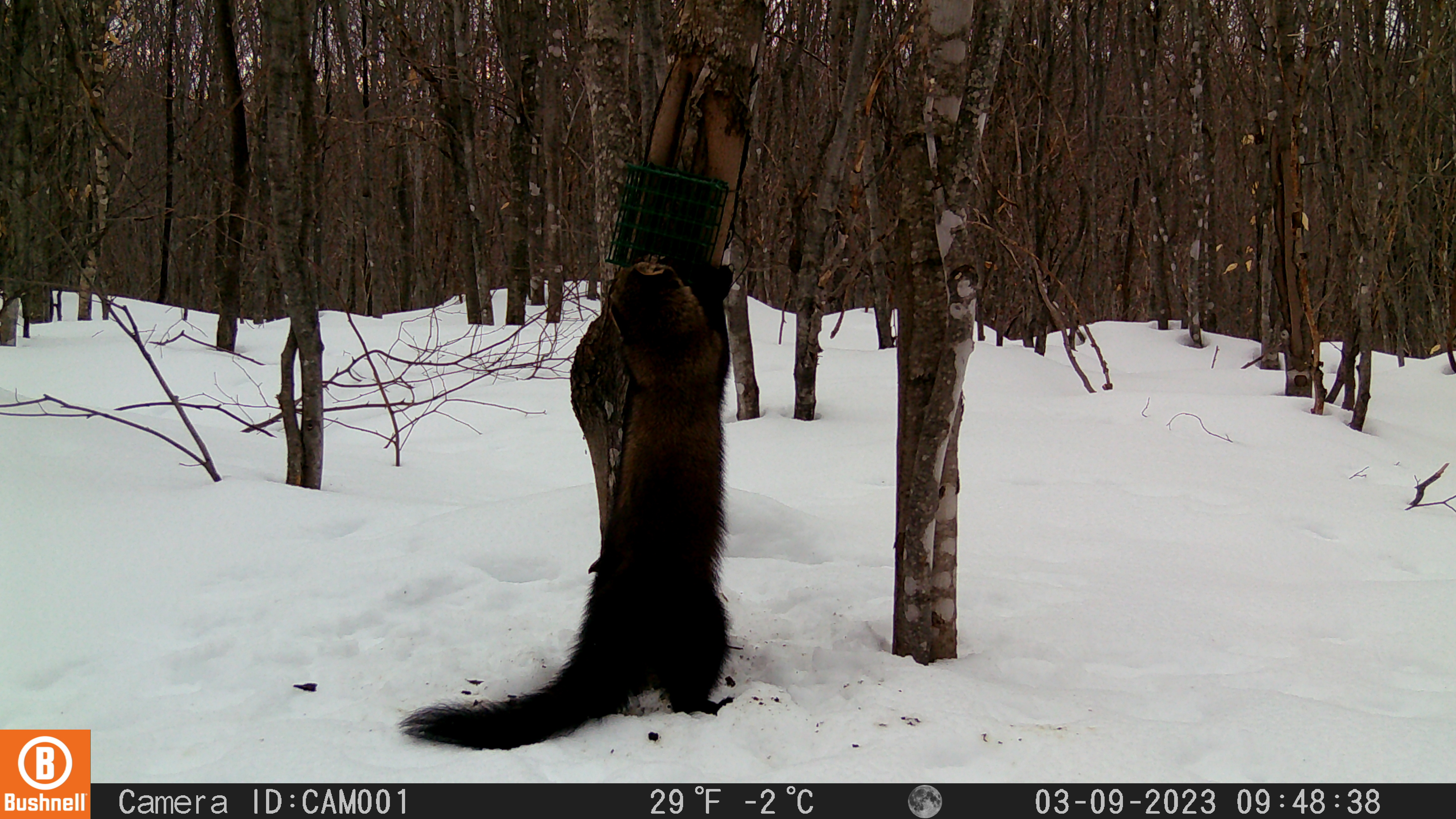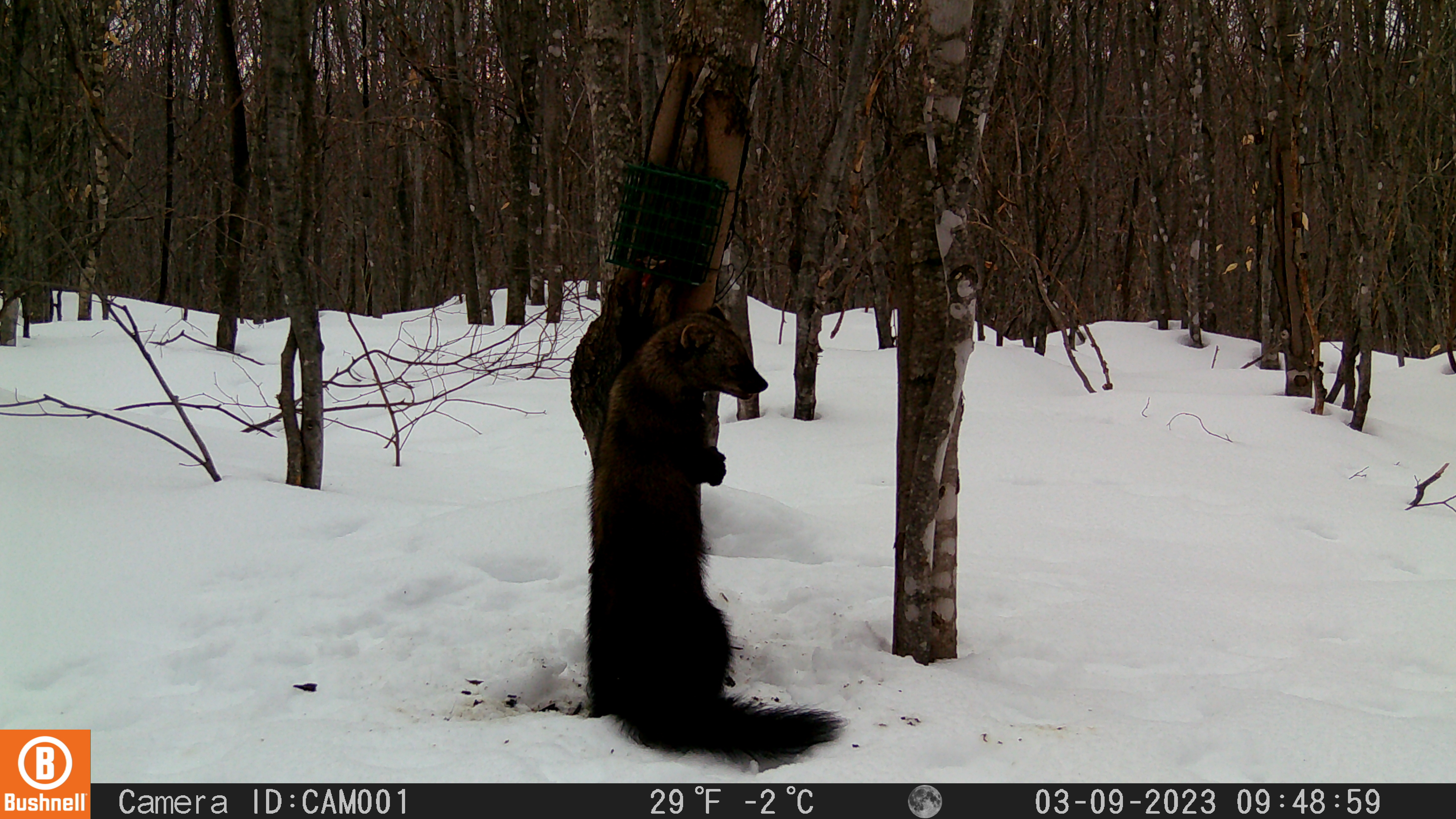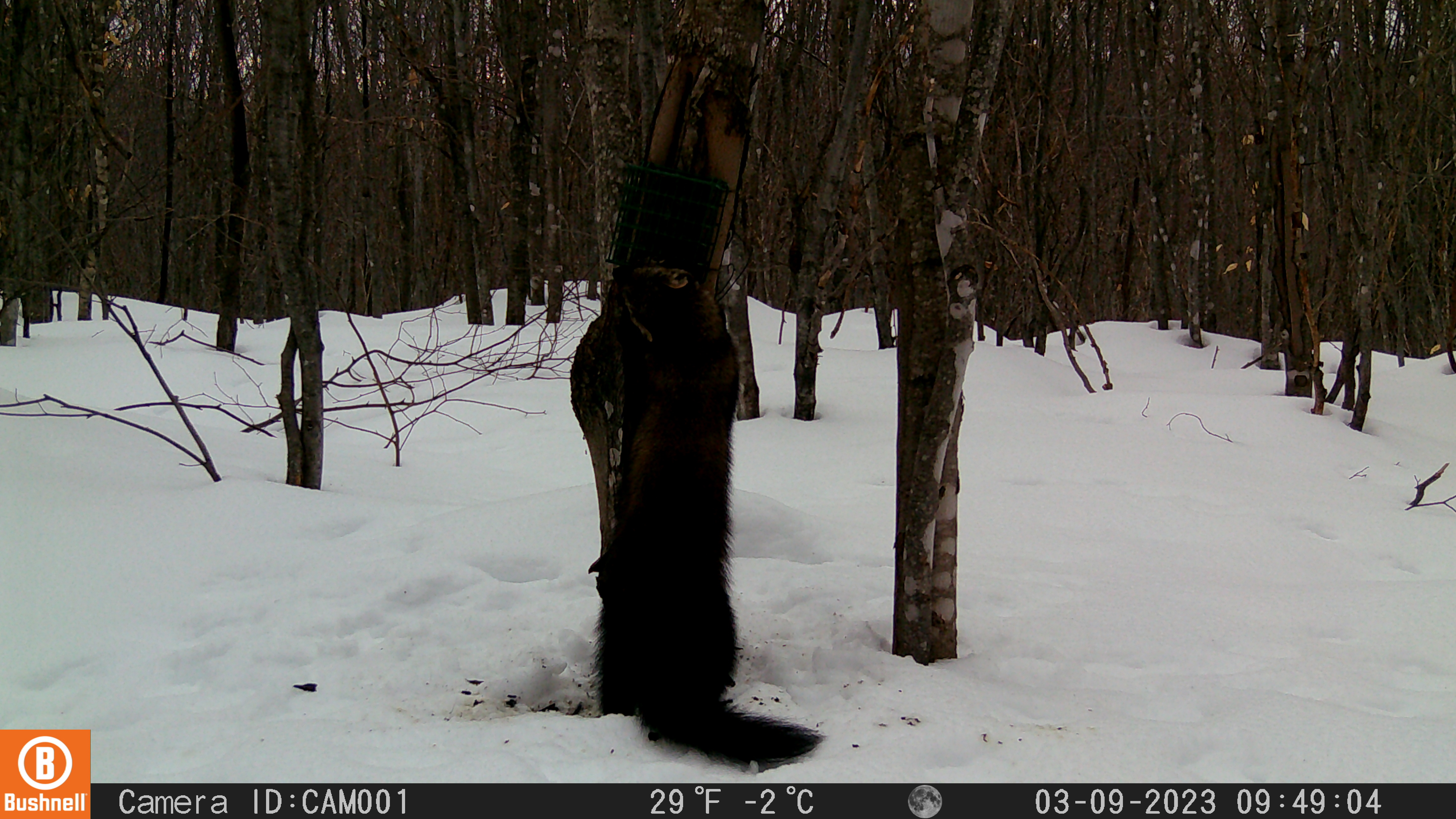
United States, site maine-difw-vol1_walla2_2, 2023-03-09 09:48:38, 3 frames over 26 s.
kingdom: Animalia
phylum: Chordata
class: Mammalia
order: Carnivora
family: Mustelidae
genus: Pekania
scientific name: Pekania pennanti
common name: fisher